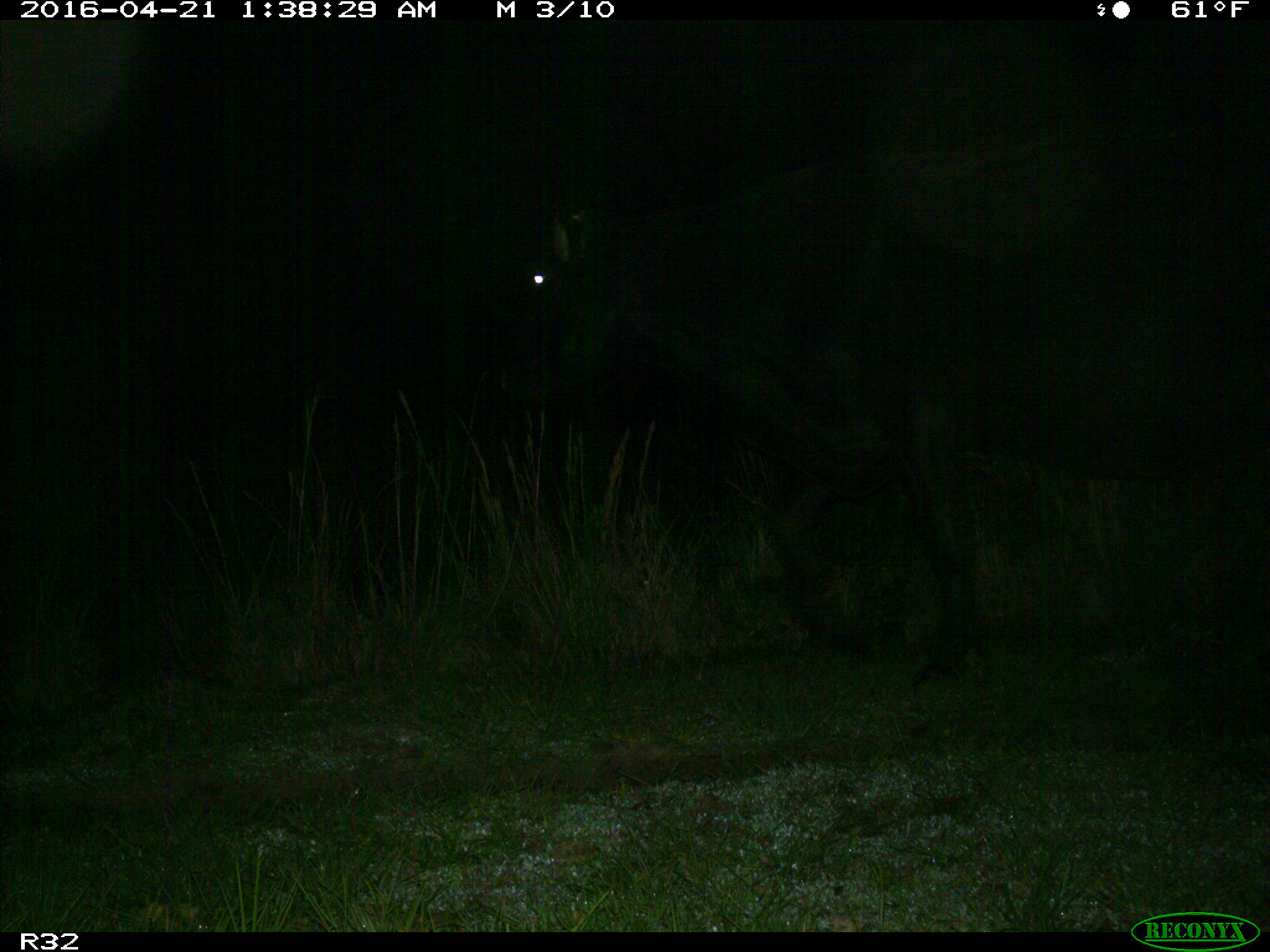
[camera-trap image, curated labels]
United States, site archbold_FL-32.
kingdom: Animalia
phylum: Chordata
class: Mammalia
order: Artiodactyla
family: Bovidae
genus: Bos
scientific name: Bos taurus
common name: domestic cow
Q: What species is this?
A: Bos taurus (domestic cow).